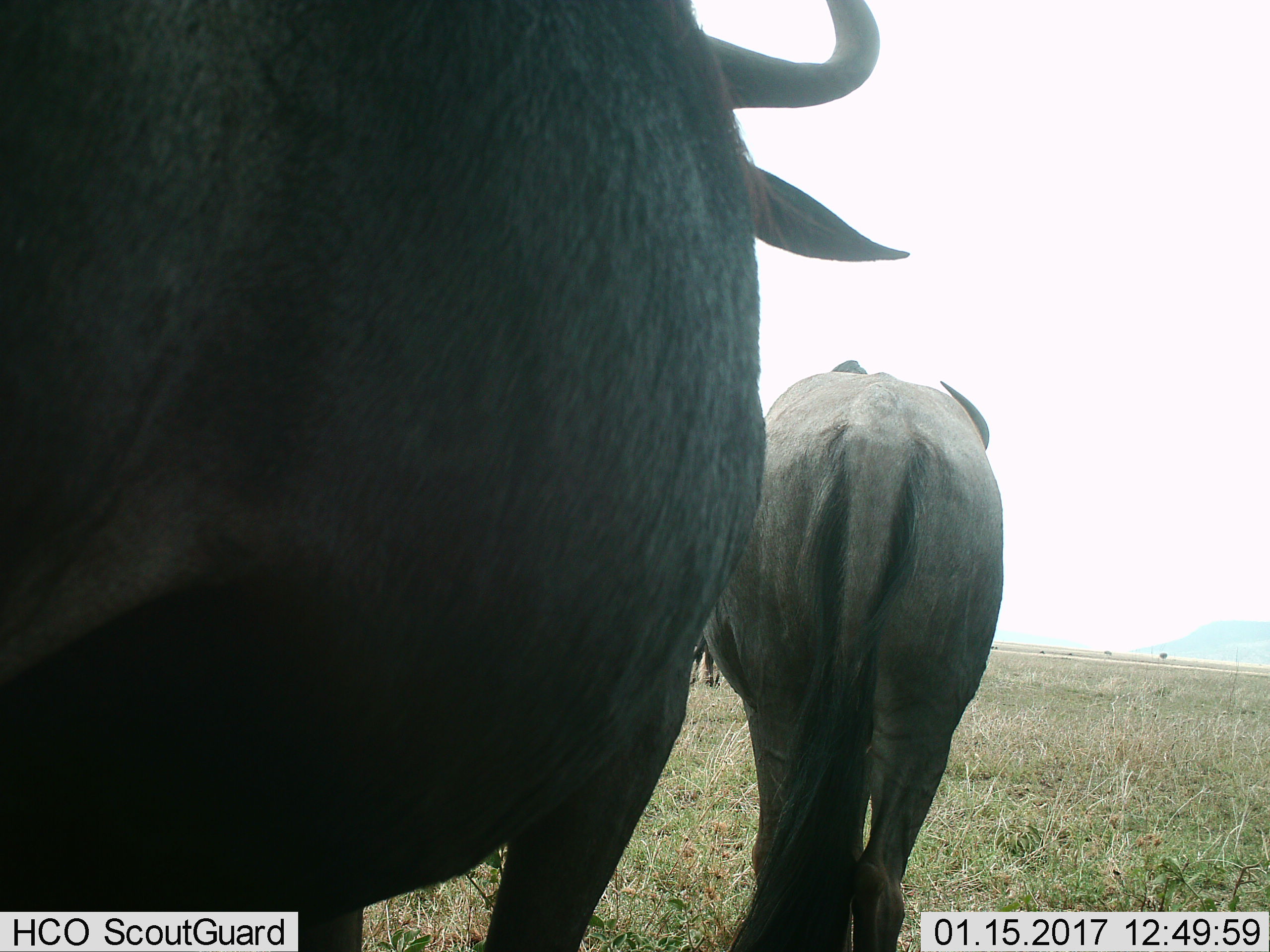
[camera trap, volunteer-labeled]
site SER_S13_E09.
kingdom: Animalia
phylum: Chordata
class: Mammalia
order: Artiodactyla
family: Bovidae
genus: Connochaetes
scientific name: Connochaetes taurinus taurinus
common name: blue wildebeest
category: wildebeestblue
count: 3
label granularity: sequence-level